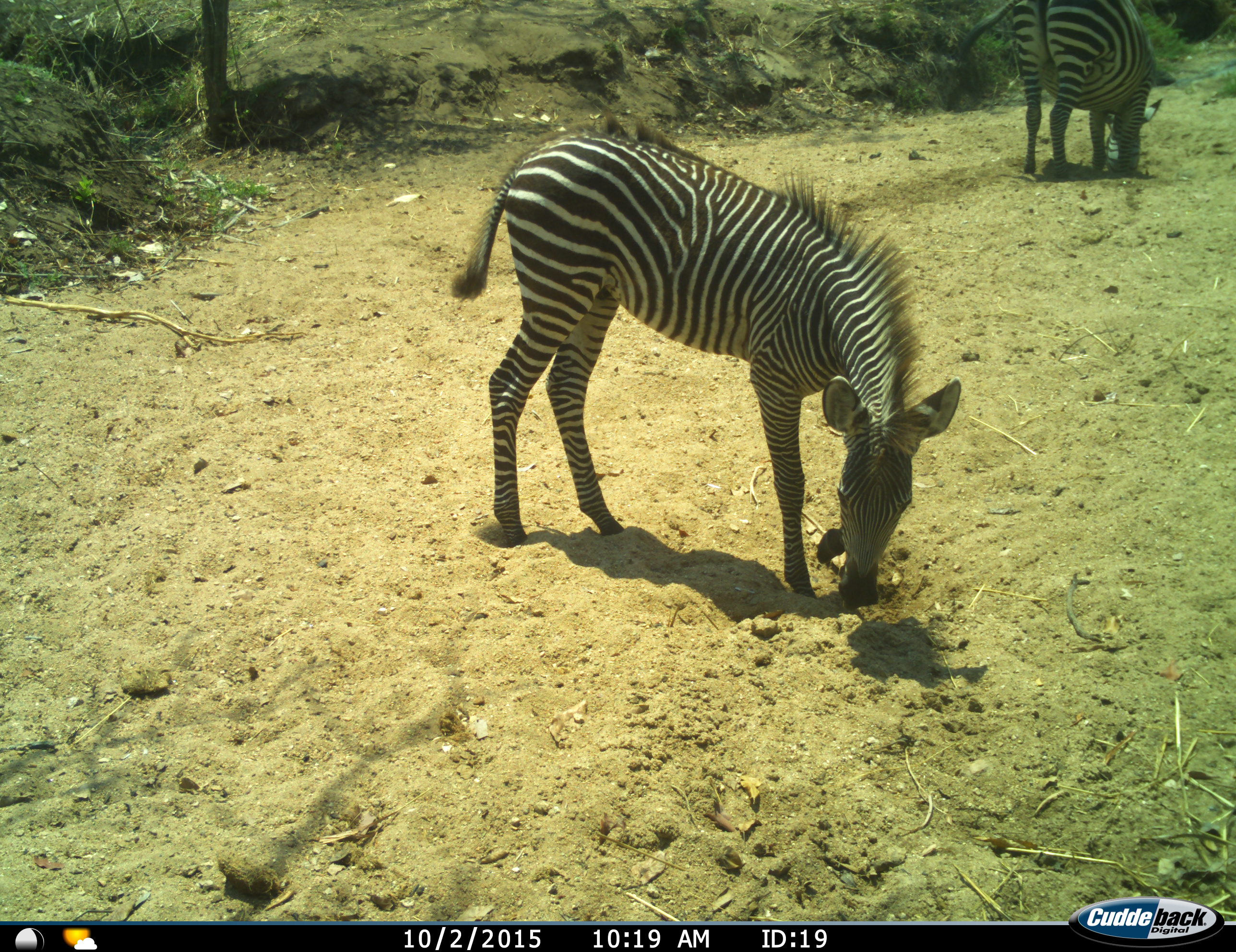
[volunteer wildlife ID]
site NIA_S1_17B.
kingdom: Animalia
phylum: Chordata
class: Mammalia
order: Perissodactyla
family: Equidae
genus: Equus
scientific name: Equus quagga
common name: plains zebra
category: zebraplains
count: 2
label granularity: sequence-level